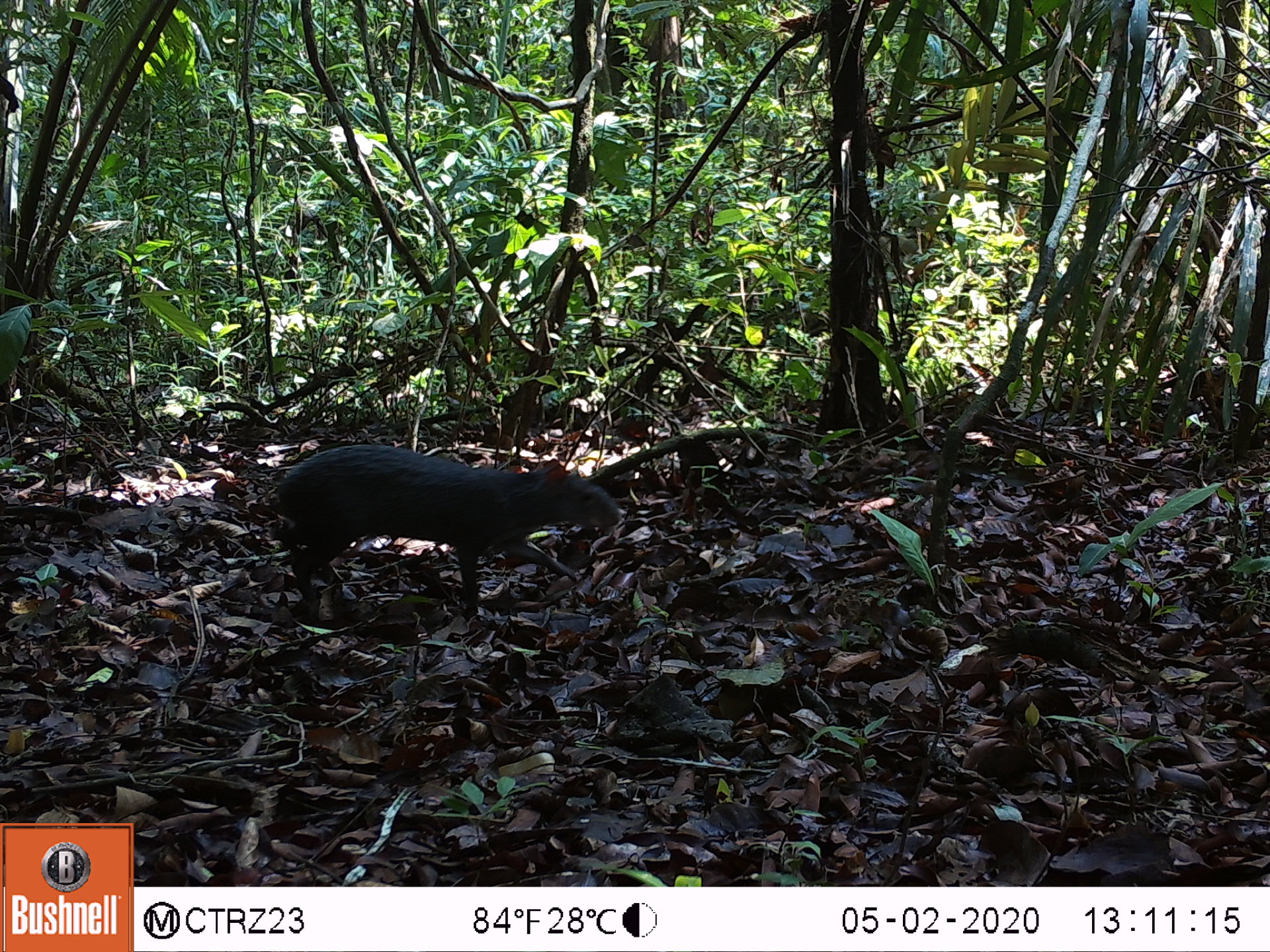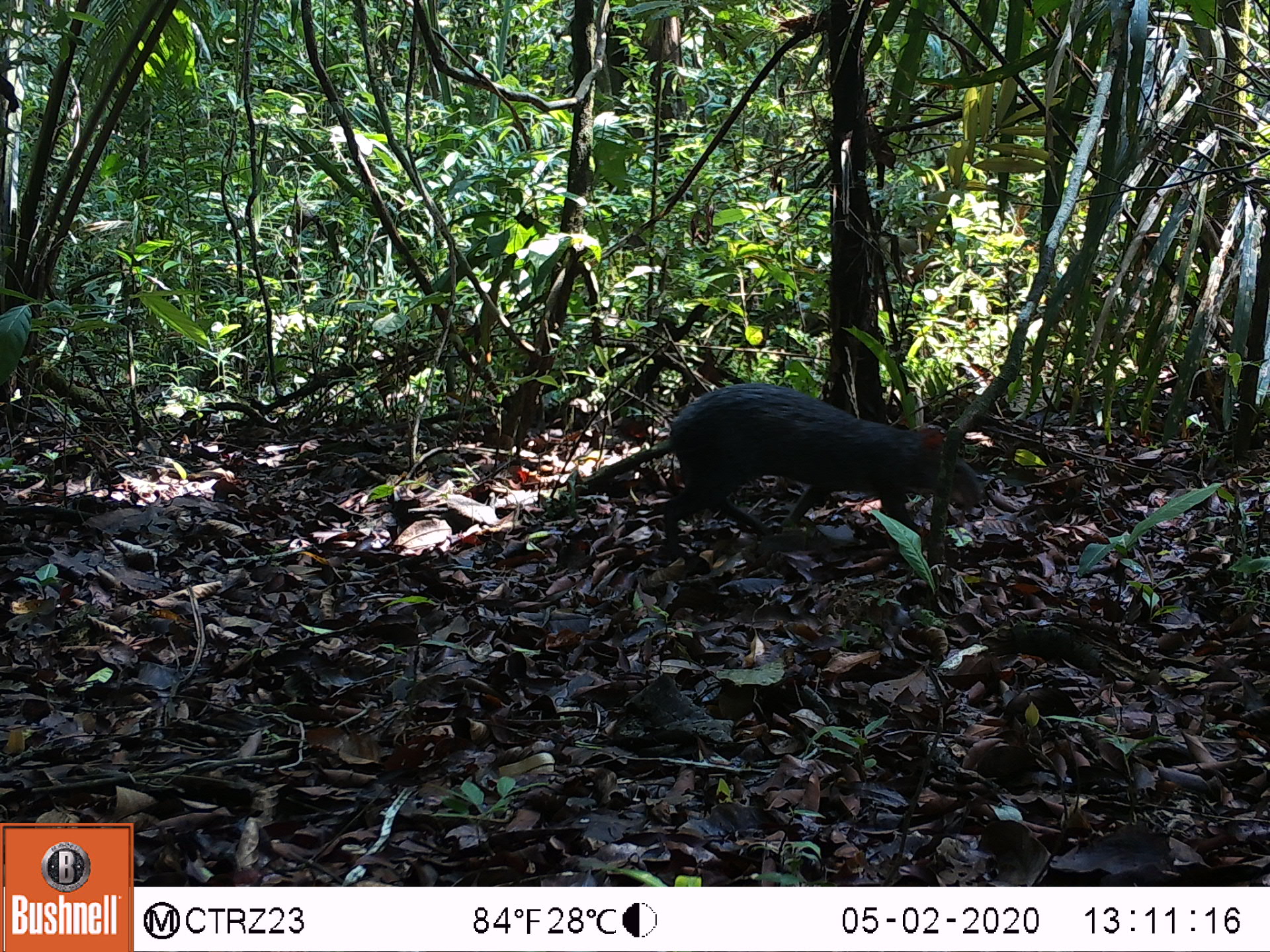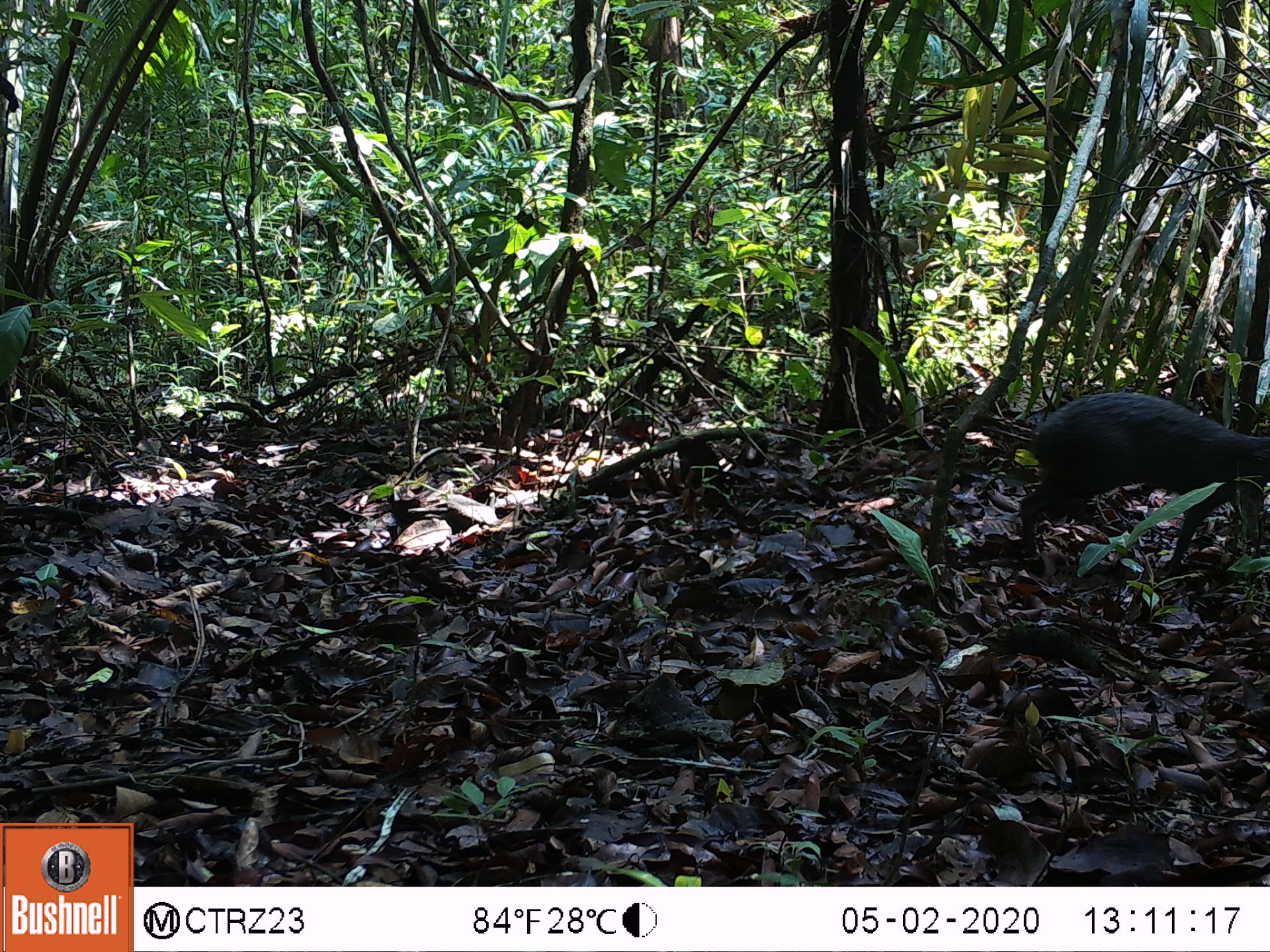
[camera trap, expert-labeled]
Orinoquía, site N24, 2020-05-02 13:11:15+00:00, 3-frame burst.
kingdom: Animalia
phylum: Chordata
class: Mammalia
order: Rodentia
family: Dasyproctidae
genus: Dasyprocta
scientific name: Dasyprocta fuliginosa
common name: black agouti